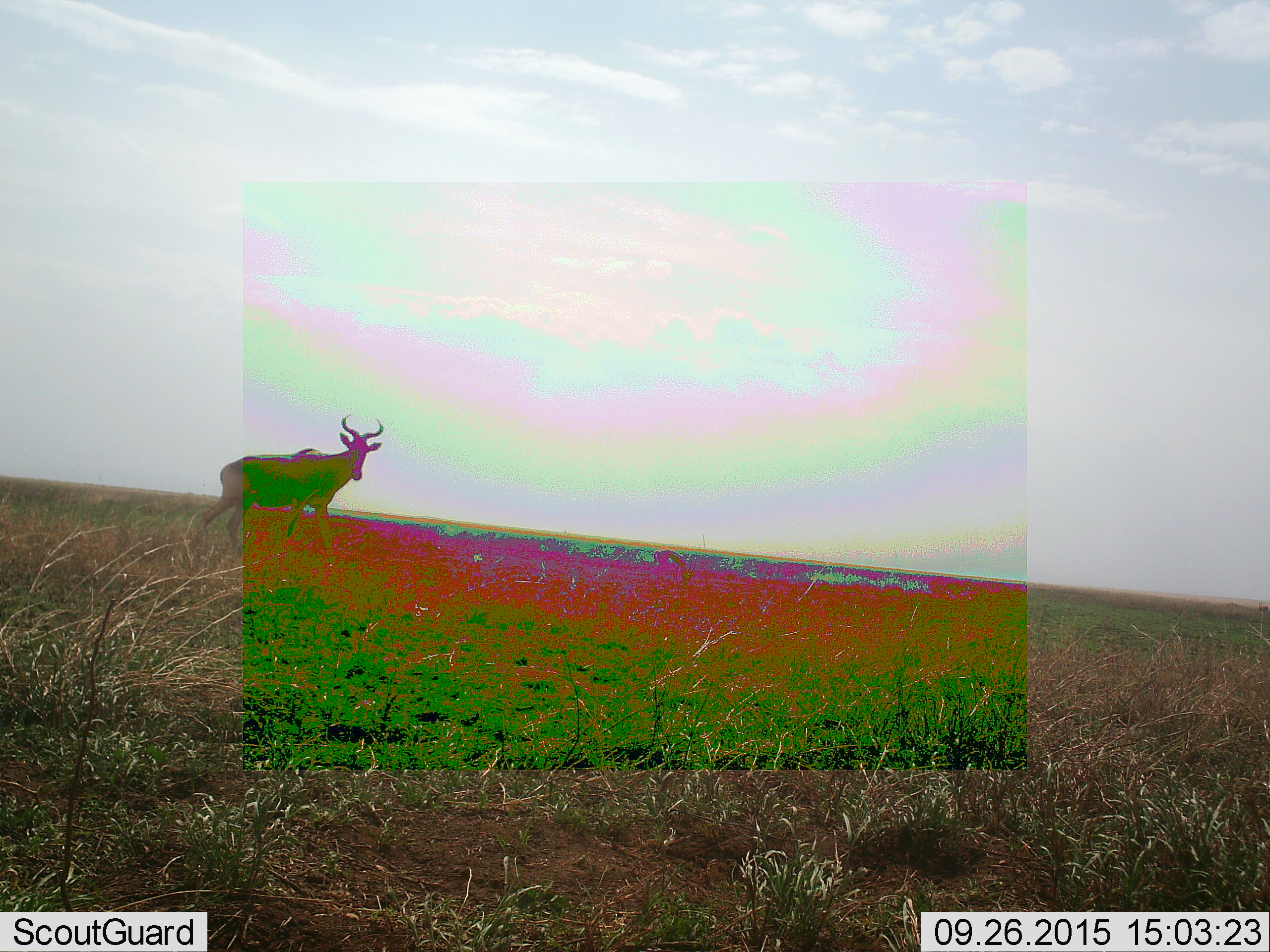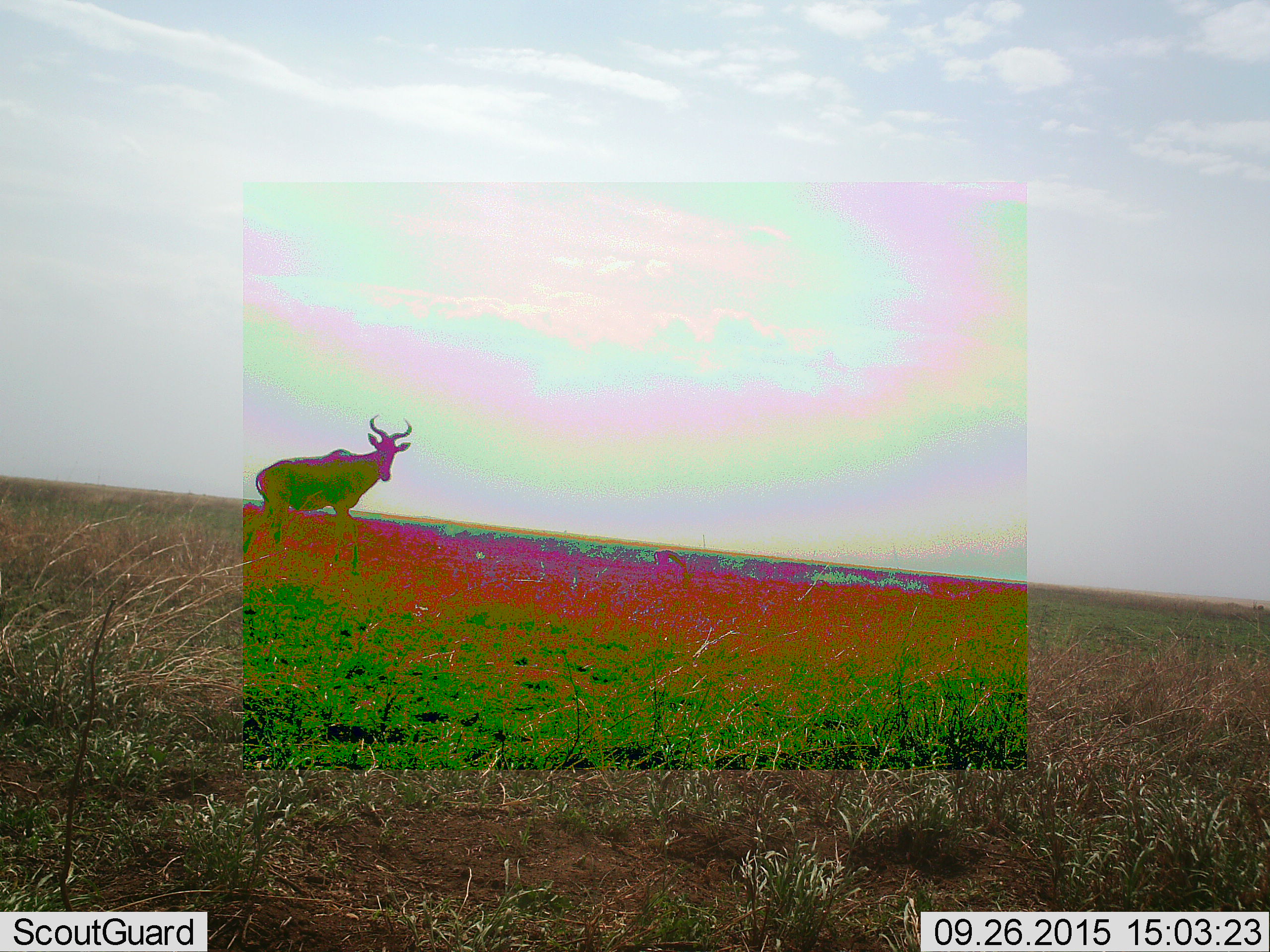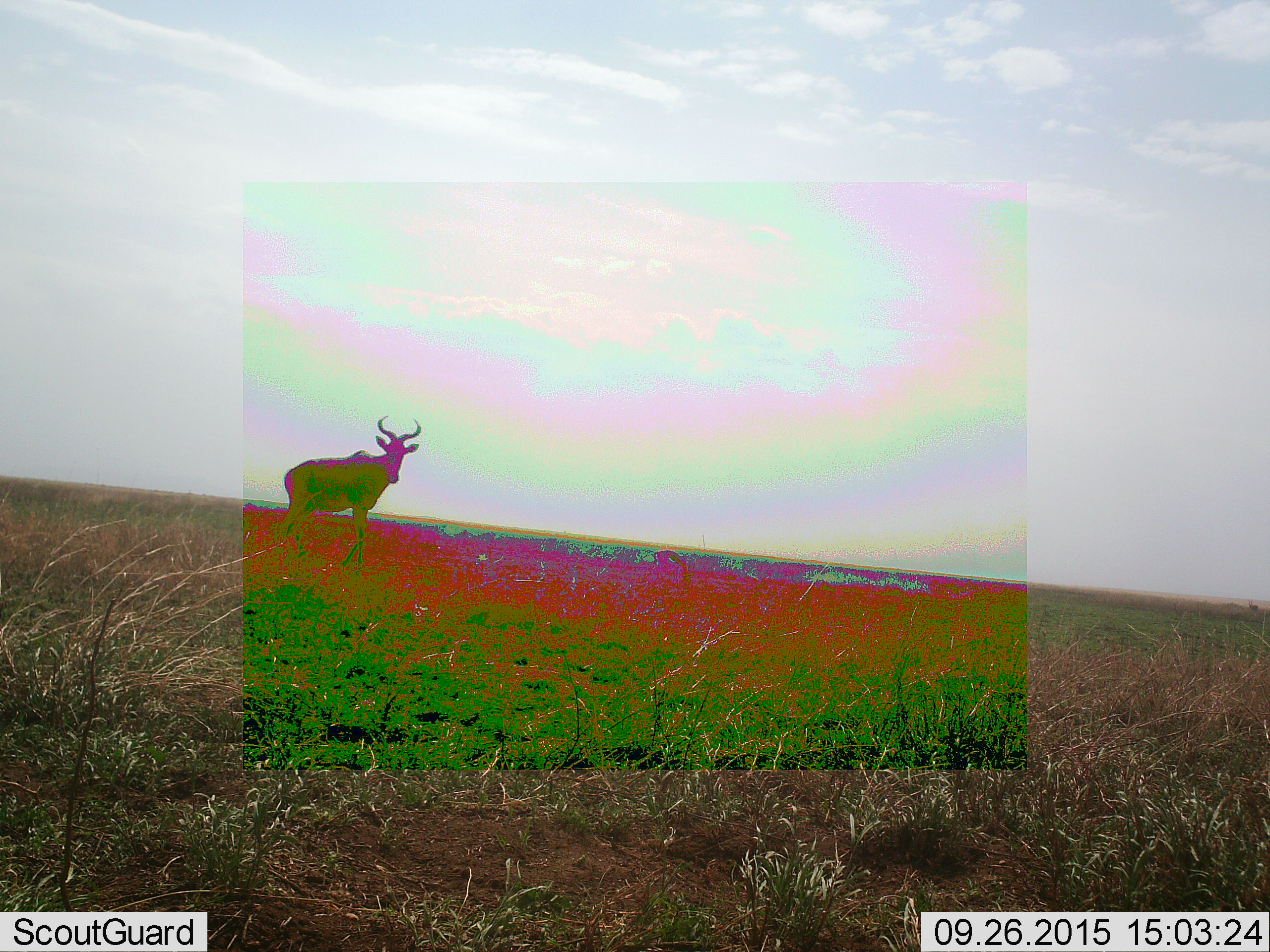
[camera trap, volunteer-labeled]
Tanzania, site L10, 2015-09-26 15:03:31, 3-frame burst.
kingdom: Animalia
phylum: Chordata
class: Mammalia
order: Artiodactyla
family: Bovidae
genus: Alcelaphus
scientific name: Alcelaphus buselaphus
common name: hartebeest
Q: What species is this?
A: Hartebeest (Alcelaphus buselaphus).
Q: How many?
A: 1.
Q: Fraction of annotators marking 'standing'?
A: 38%.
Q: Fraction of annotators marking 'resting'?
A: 0%.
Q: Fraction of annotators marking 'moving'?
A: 62%.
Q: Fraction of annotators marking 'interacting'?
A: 0%.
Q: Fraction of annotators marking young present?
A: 0%.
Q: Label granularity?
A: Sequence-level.